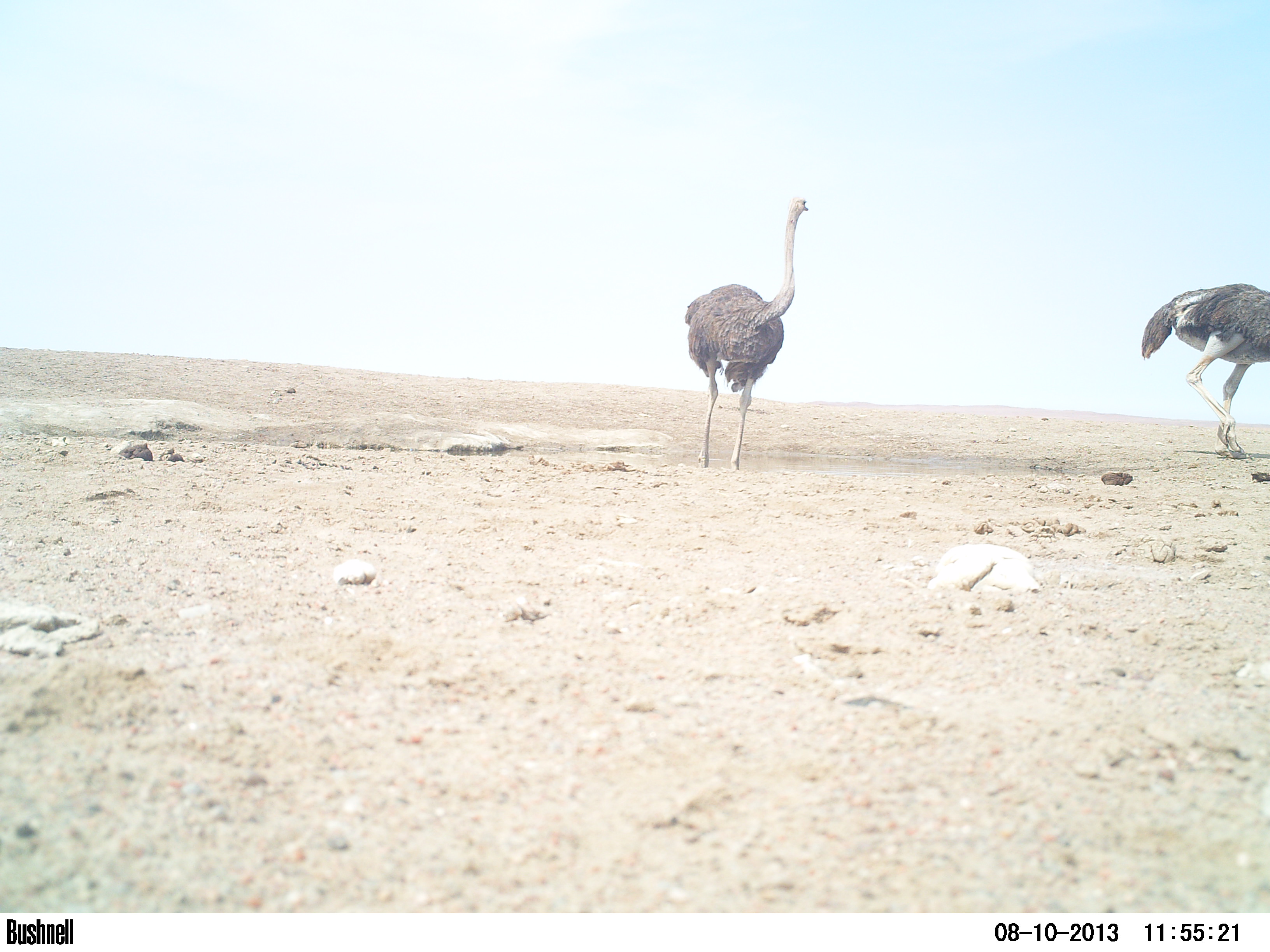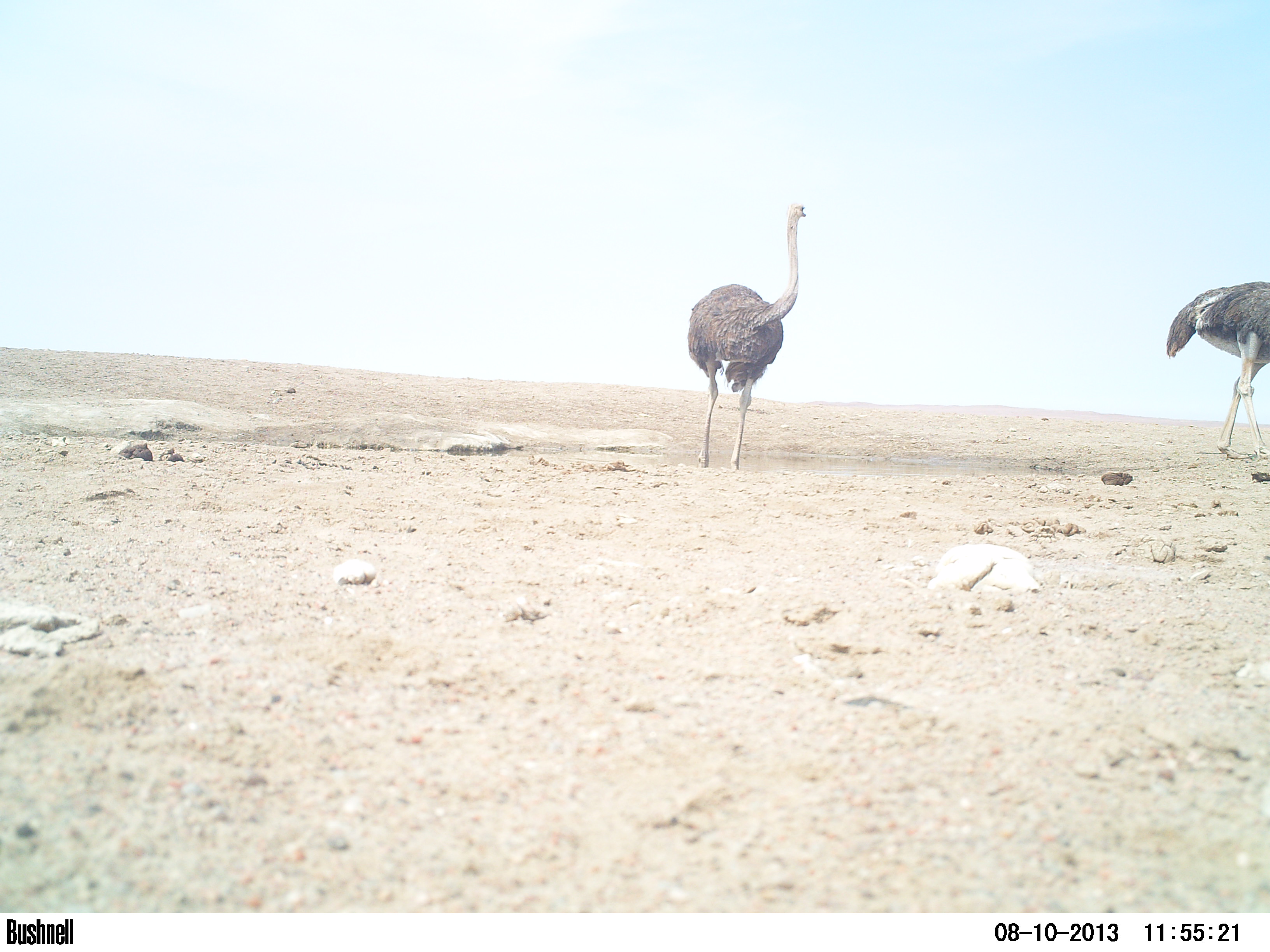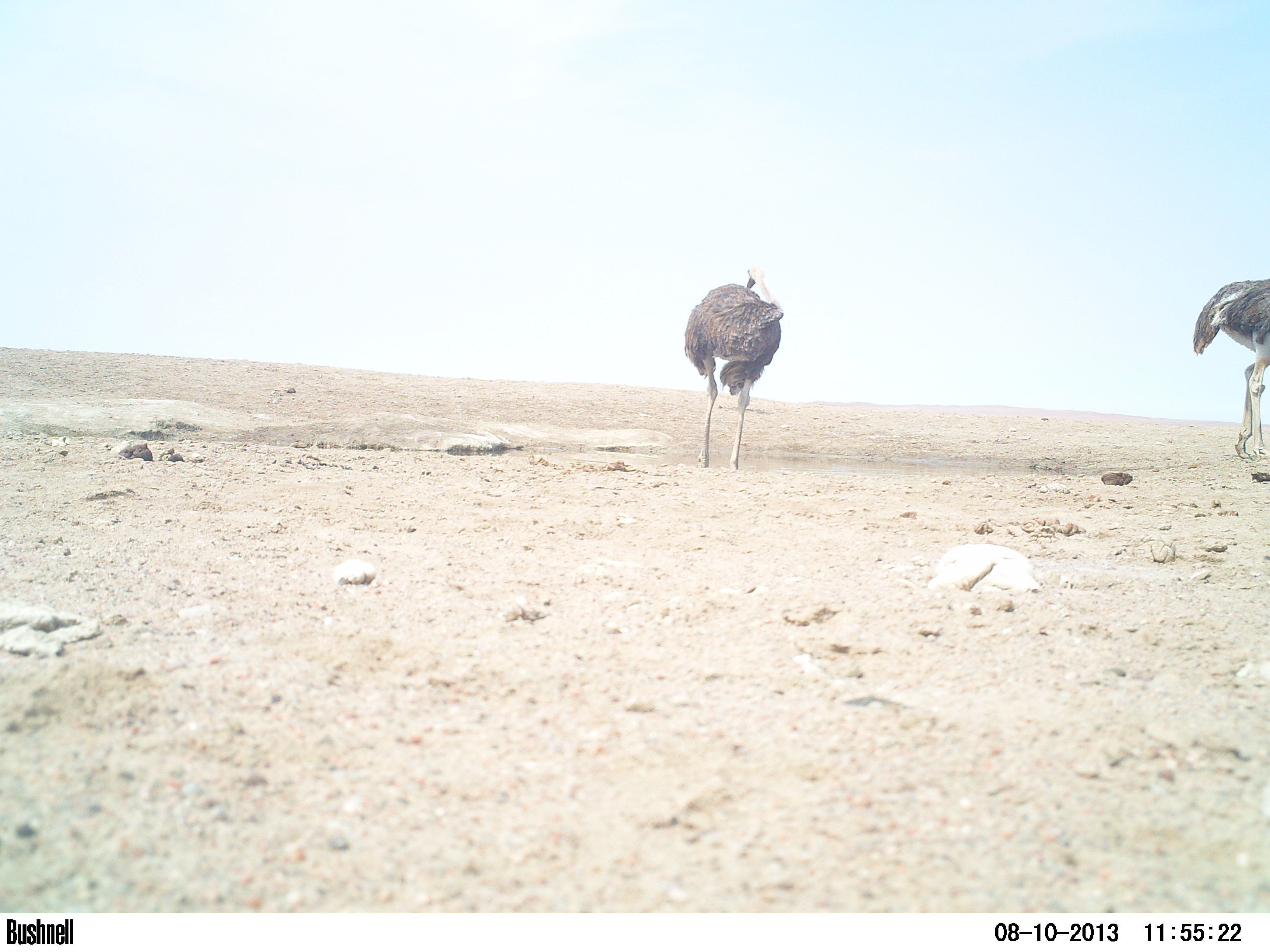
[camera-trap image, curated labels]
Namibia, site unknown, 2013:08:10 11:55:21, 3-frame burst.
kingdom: Animalia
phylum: Chordata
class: Aves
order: Struthioniformes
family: Struthionidae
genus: Struthio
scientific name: Struthio camelus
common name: common ostrich